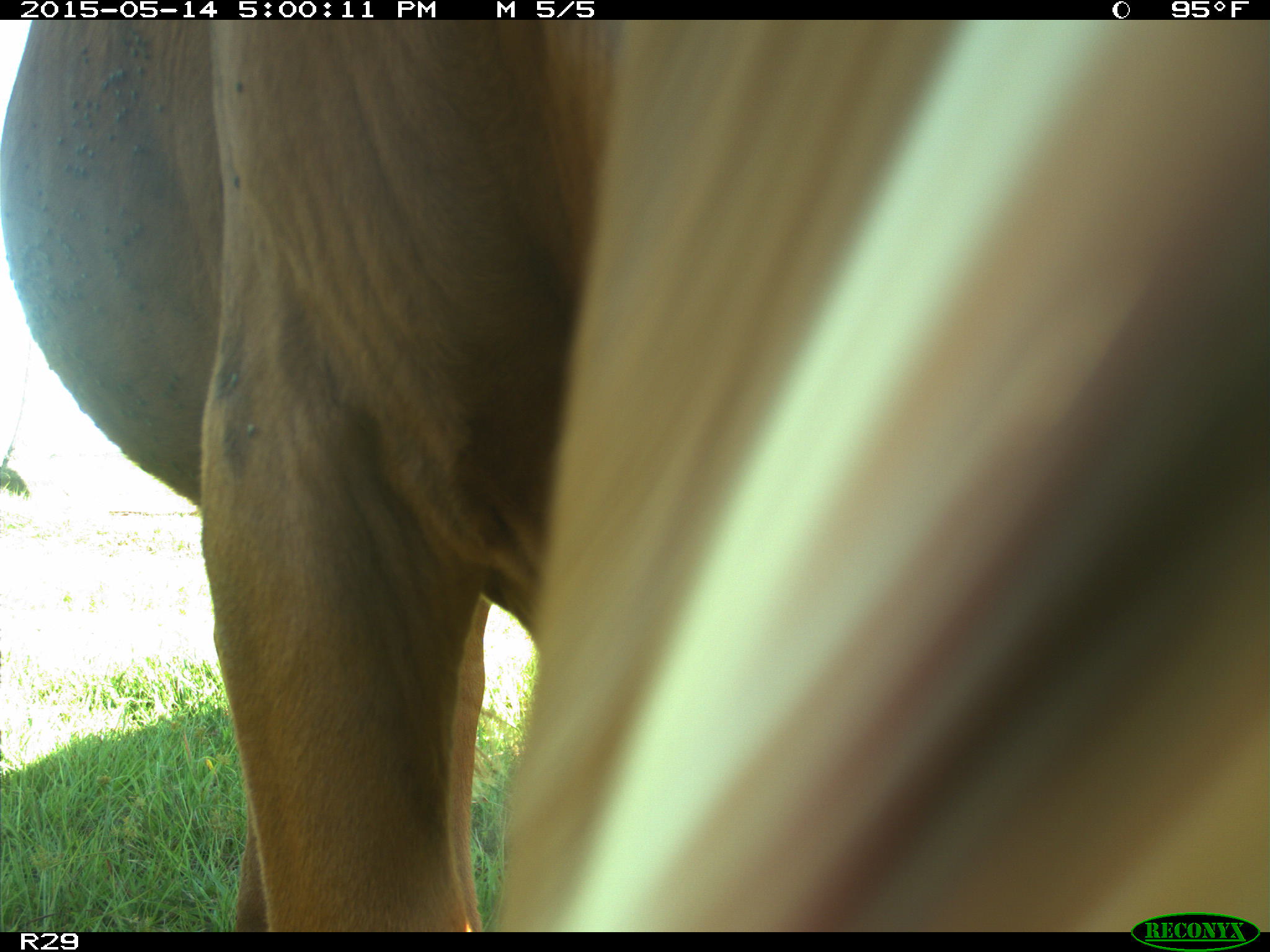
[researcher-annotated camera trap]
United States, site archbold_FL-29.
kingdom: Animalia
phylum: Chordata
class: Mammalia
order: Artiodactyla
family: Bovidae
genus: Bos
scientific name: Bos taurus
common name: domestic cow